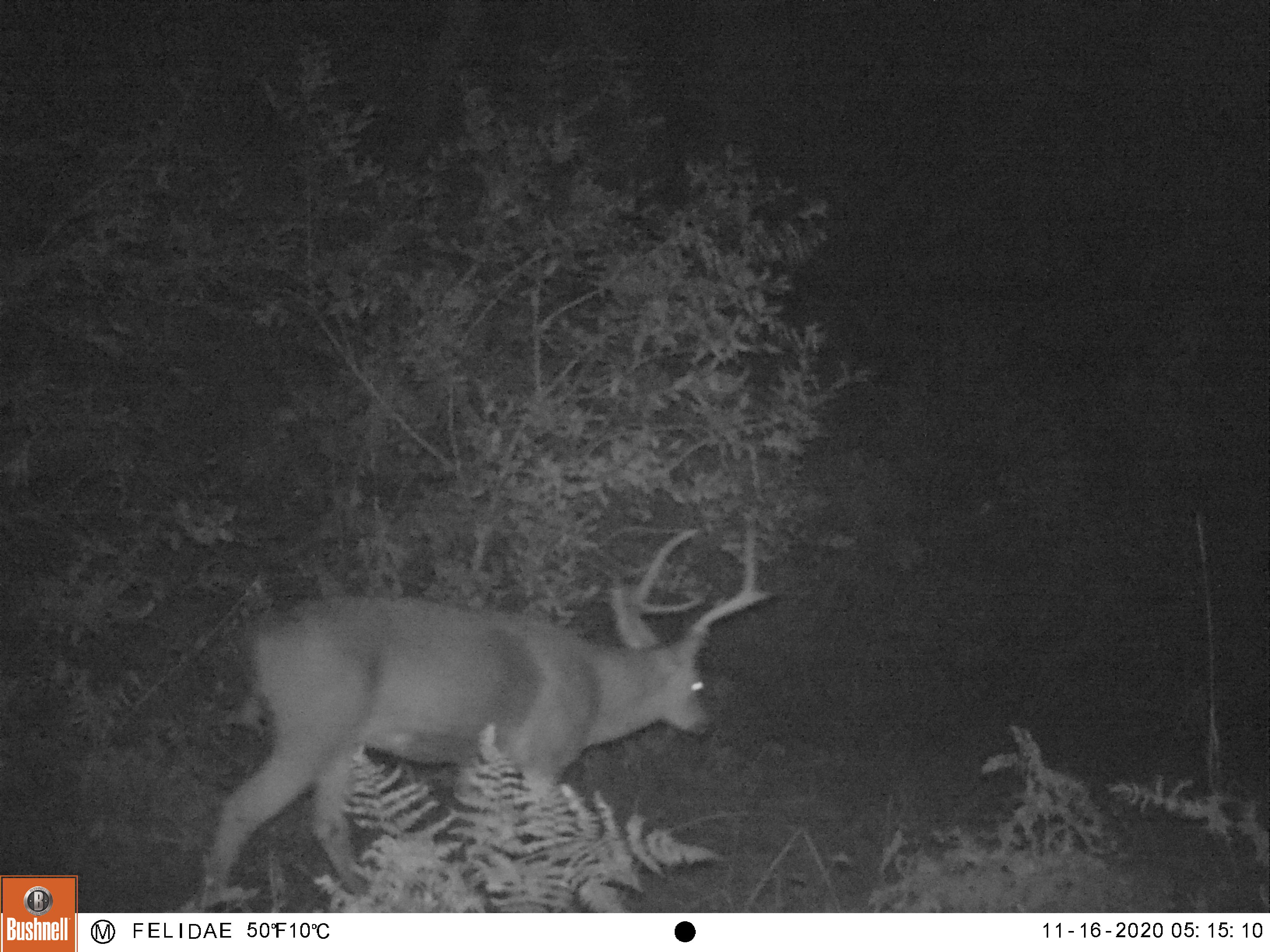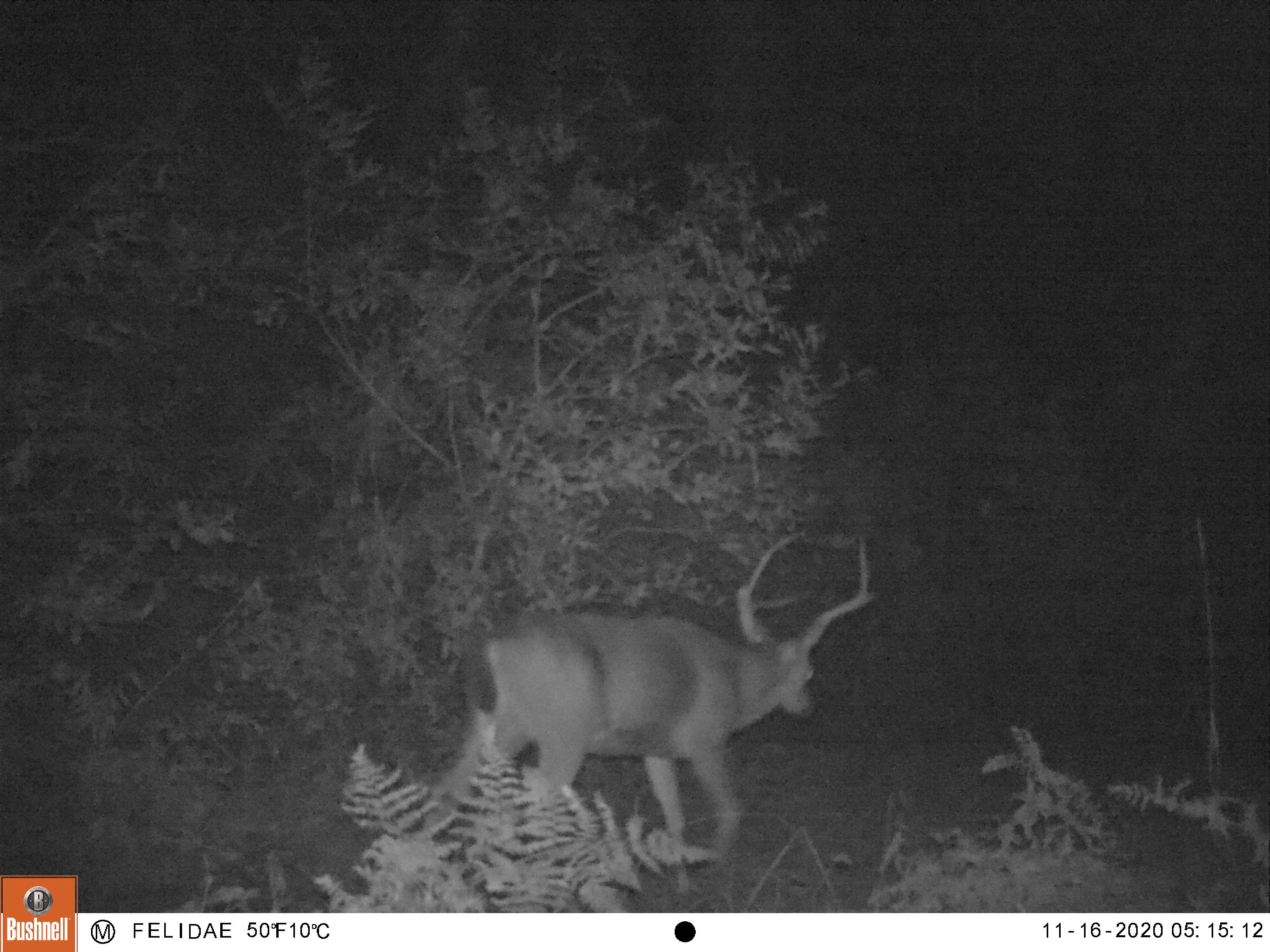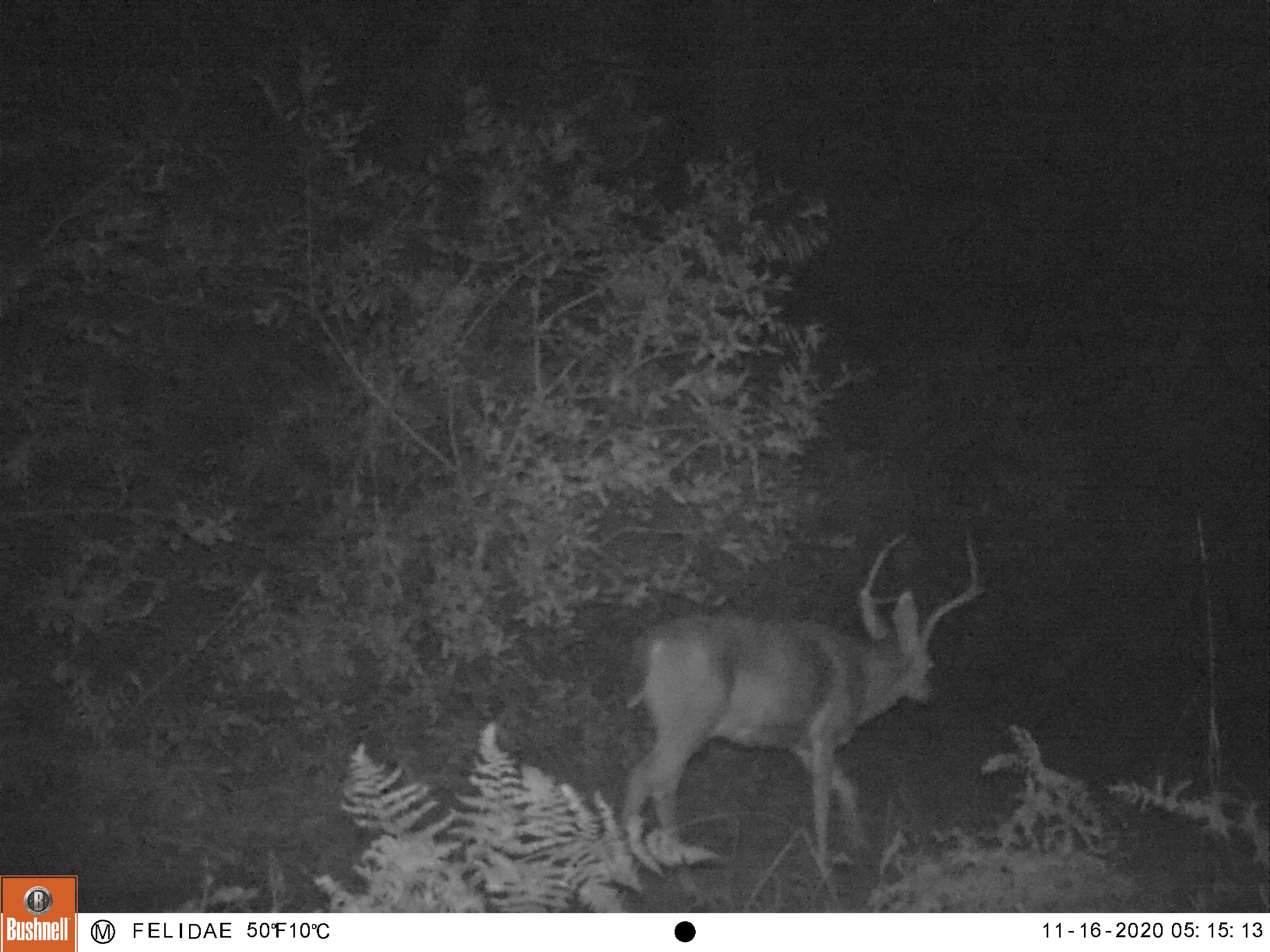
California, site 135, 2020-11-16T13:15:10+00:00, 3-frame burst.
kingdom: Animalia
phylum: Chordata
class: Mammalia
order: Artiodactyla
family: Cervidae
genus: Odocoileus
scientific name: Odocoileus hemionus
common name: mule deer